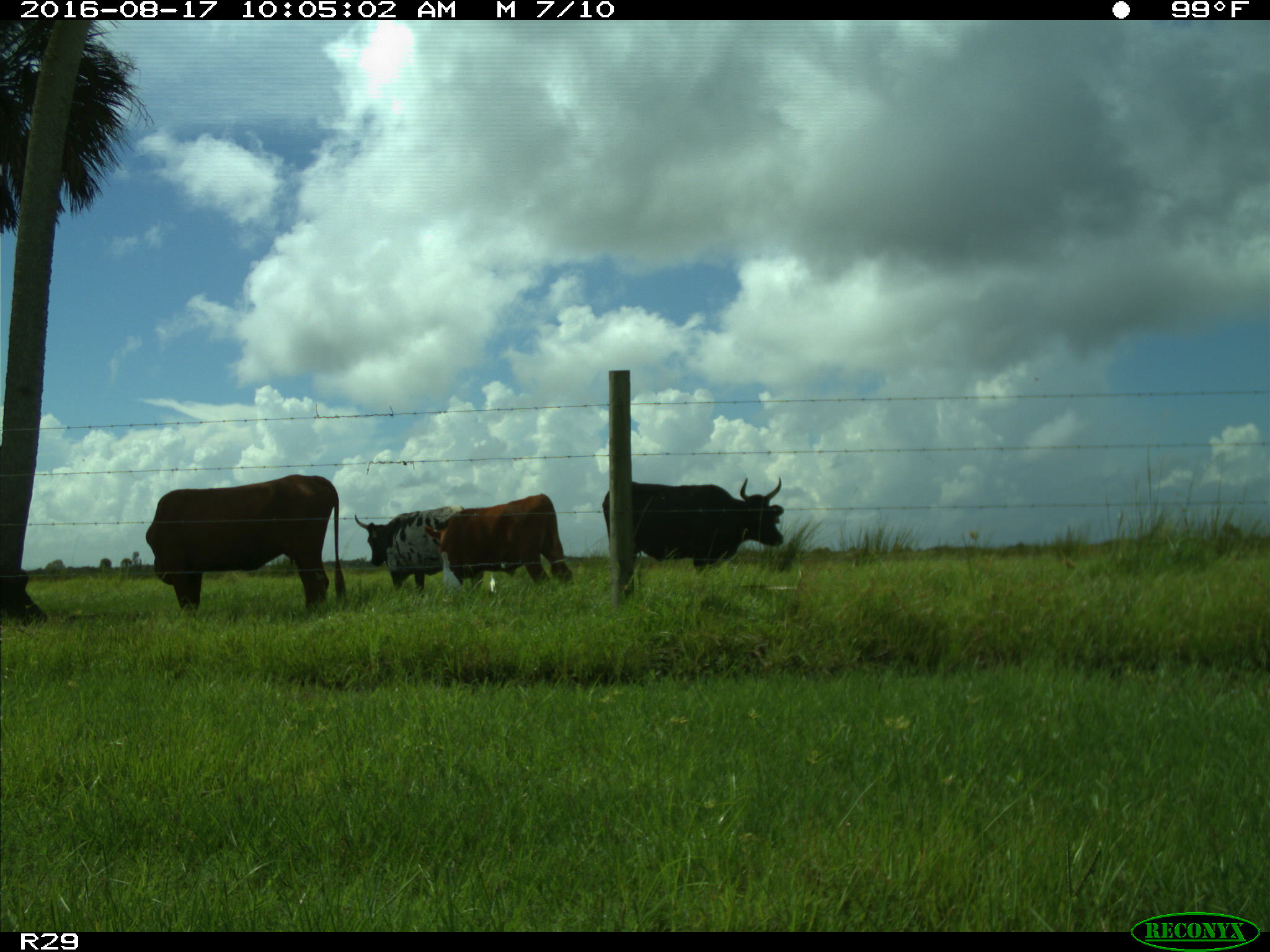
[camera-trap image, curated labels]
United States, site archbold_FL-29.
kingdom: Animalia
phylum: Chordata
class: Mammalia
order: Artiodactyla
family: Bovidae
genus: Bos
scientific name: Bos taurus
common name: domestic cow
Bos taurus (domestic cow).